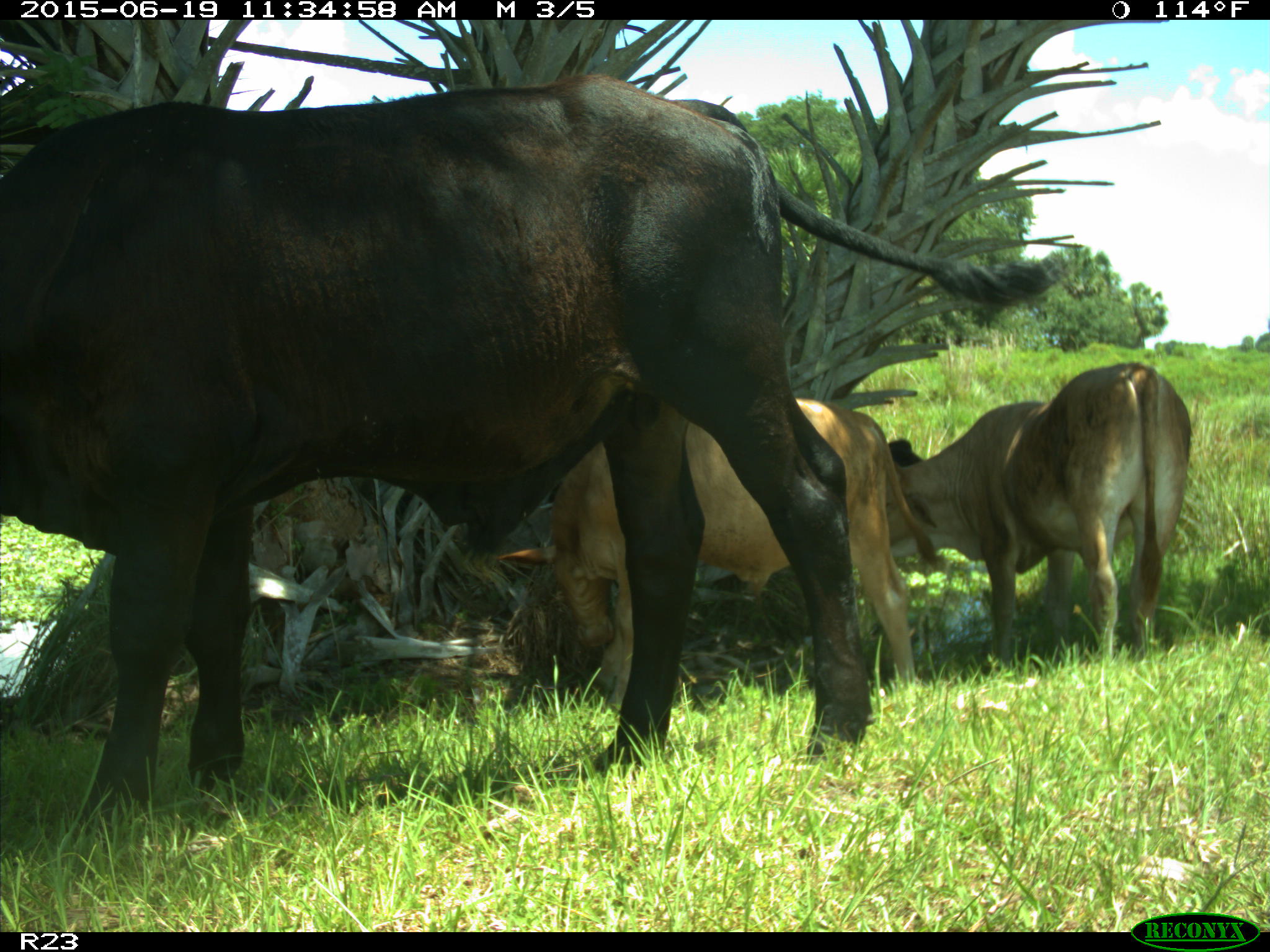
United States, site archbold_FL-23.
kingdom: Animalia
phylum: Chordata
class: Mammalia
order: Artiodactyla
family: Bovidae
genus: Bos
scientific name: Bos taurus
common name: domestic cow